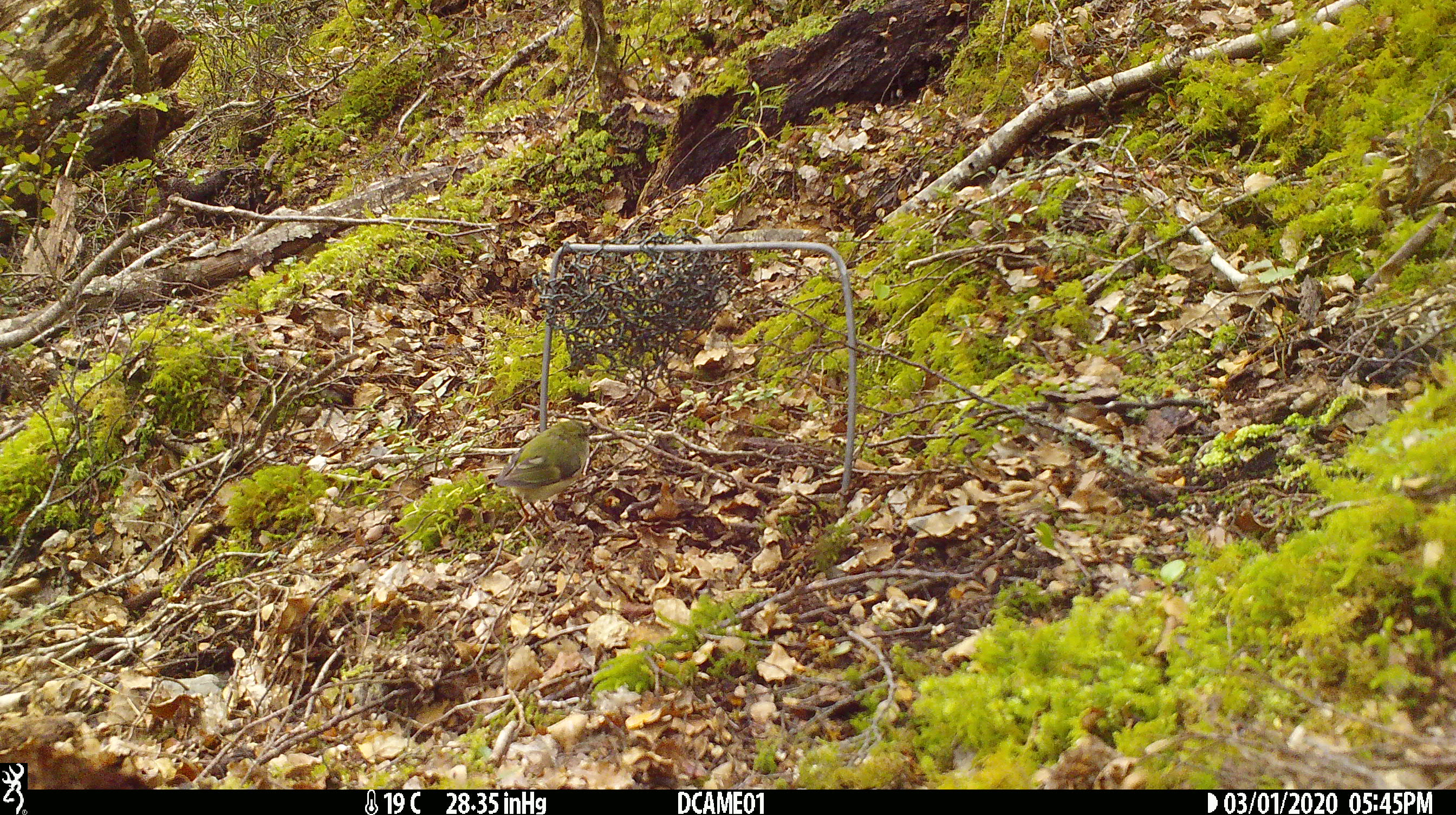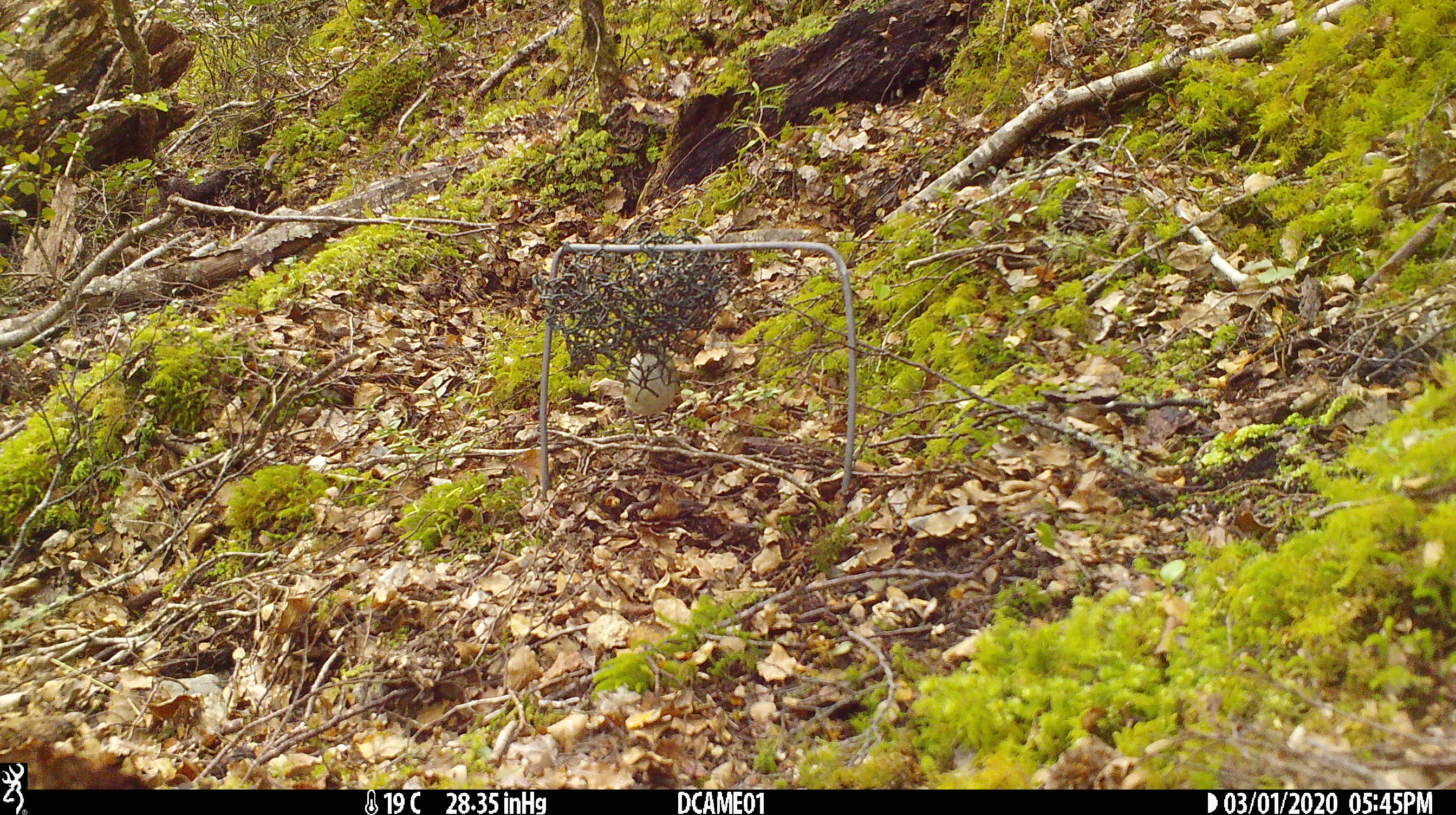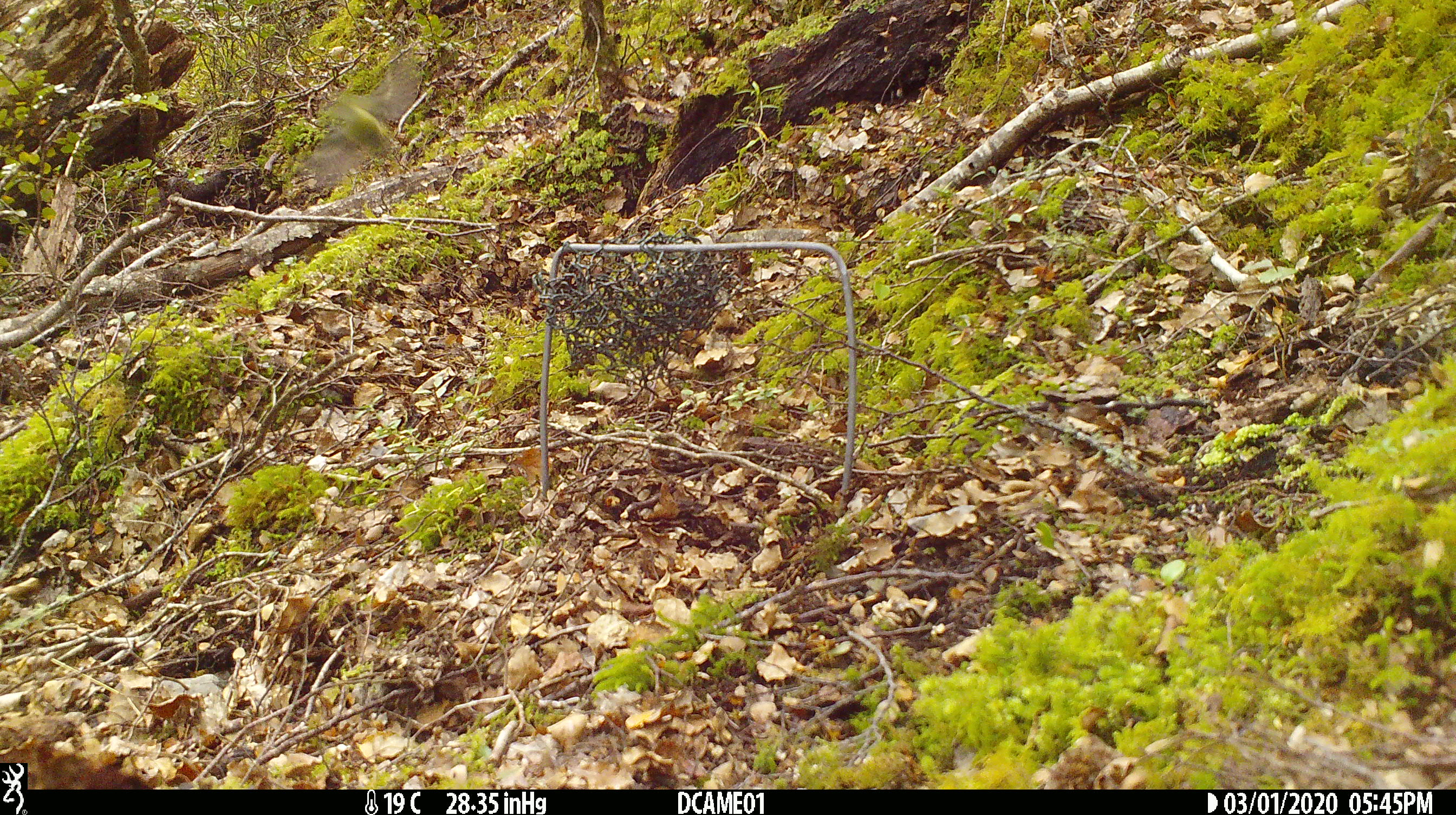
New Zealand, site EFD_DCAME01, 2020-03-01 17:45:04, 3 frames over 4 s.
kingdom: Animalia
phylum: Chordata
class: Aves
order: Passeriformes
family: Acanthisittidae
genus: Acanthisitta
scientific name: Acanthisitta chloris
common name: rifleman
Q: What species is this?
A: Rifleman (Acanthisitta chloris).